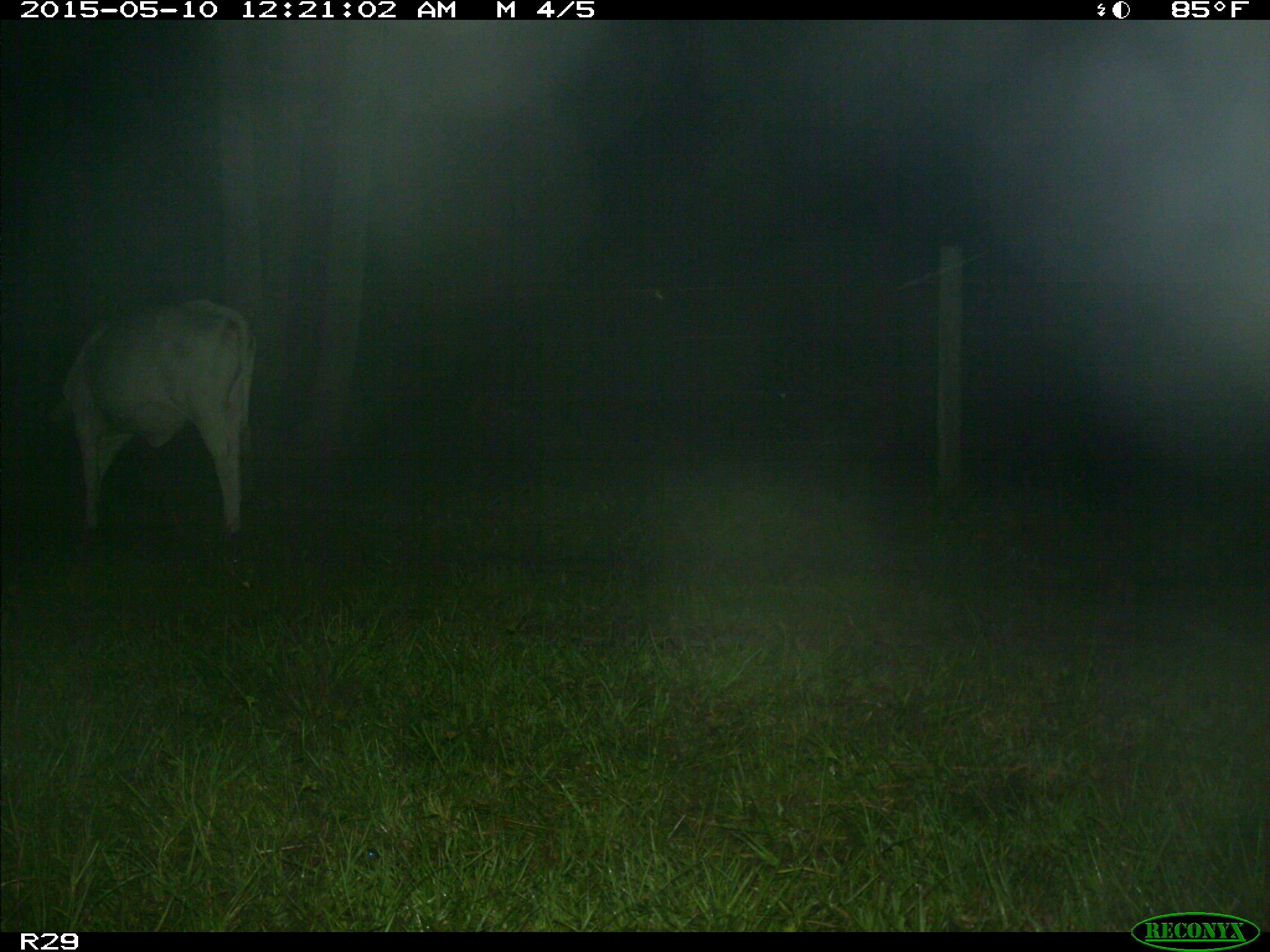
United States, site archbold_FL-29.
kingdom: Animalia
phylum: Chordata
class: Mammalia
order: Artiodactyla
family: Bovidae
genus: Bos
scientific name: Bos taurus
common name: domestic cow